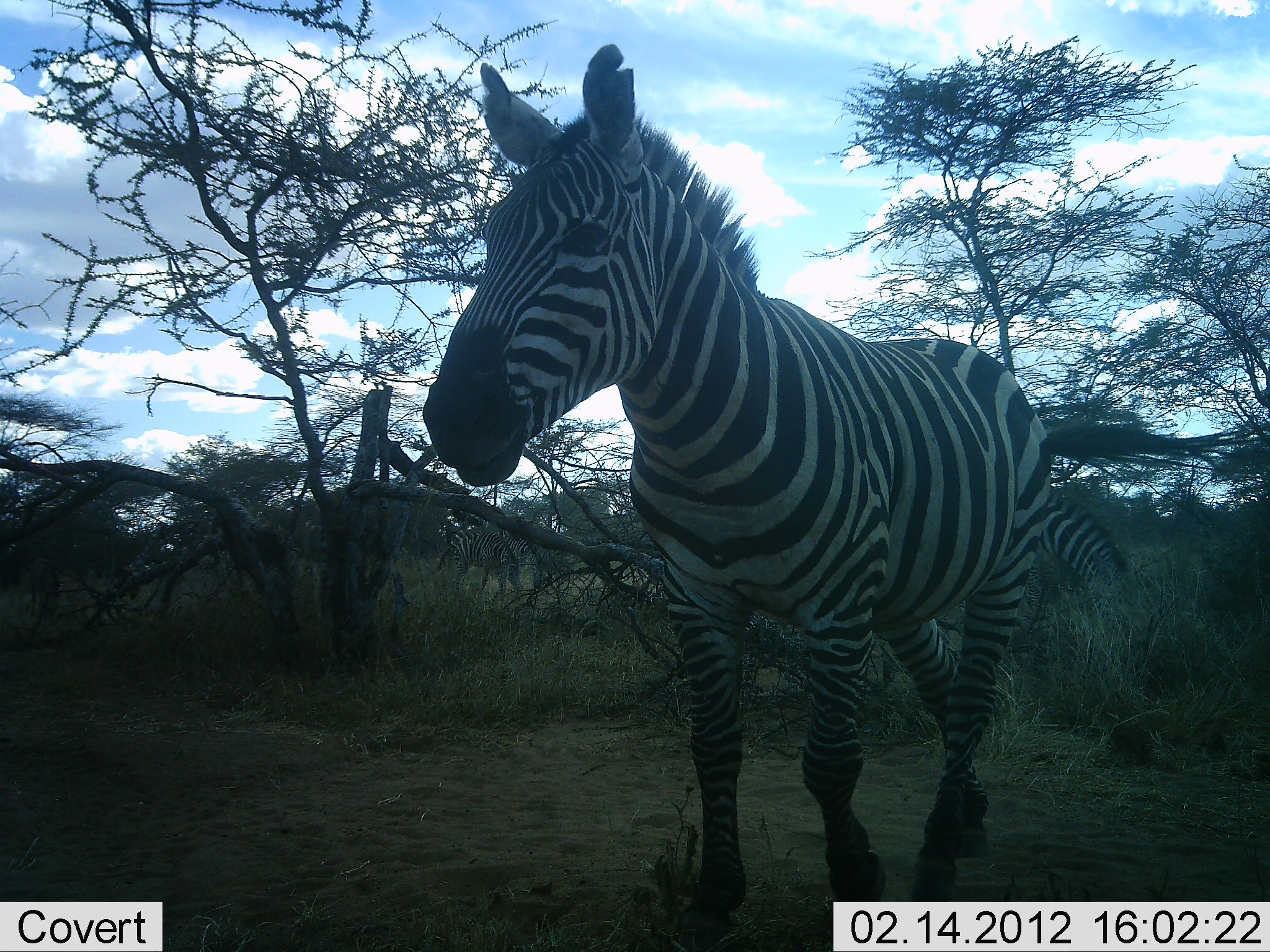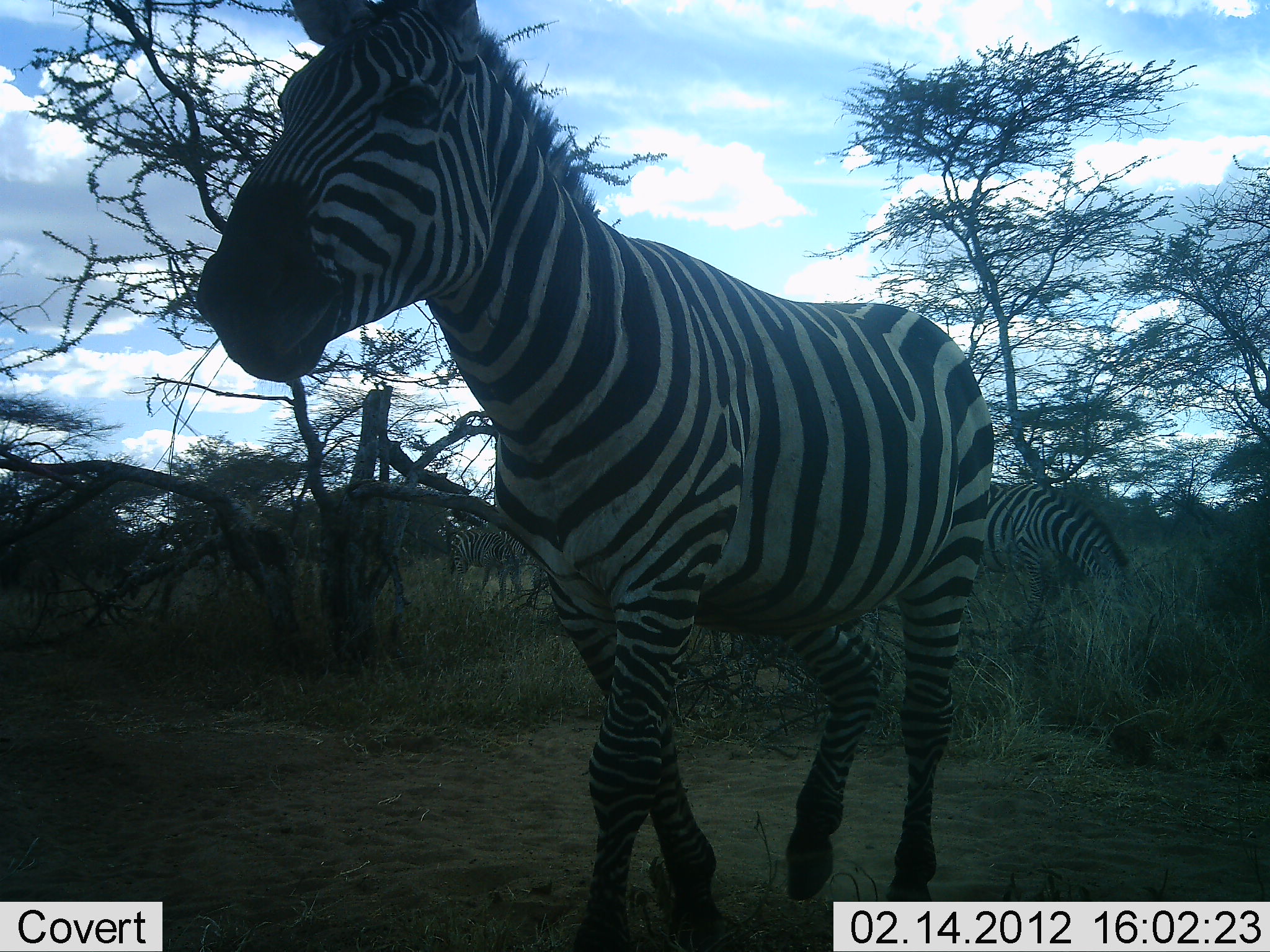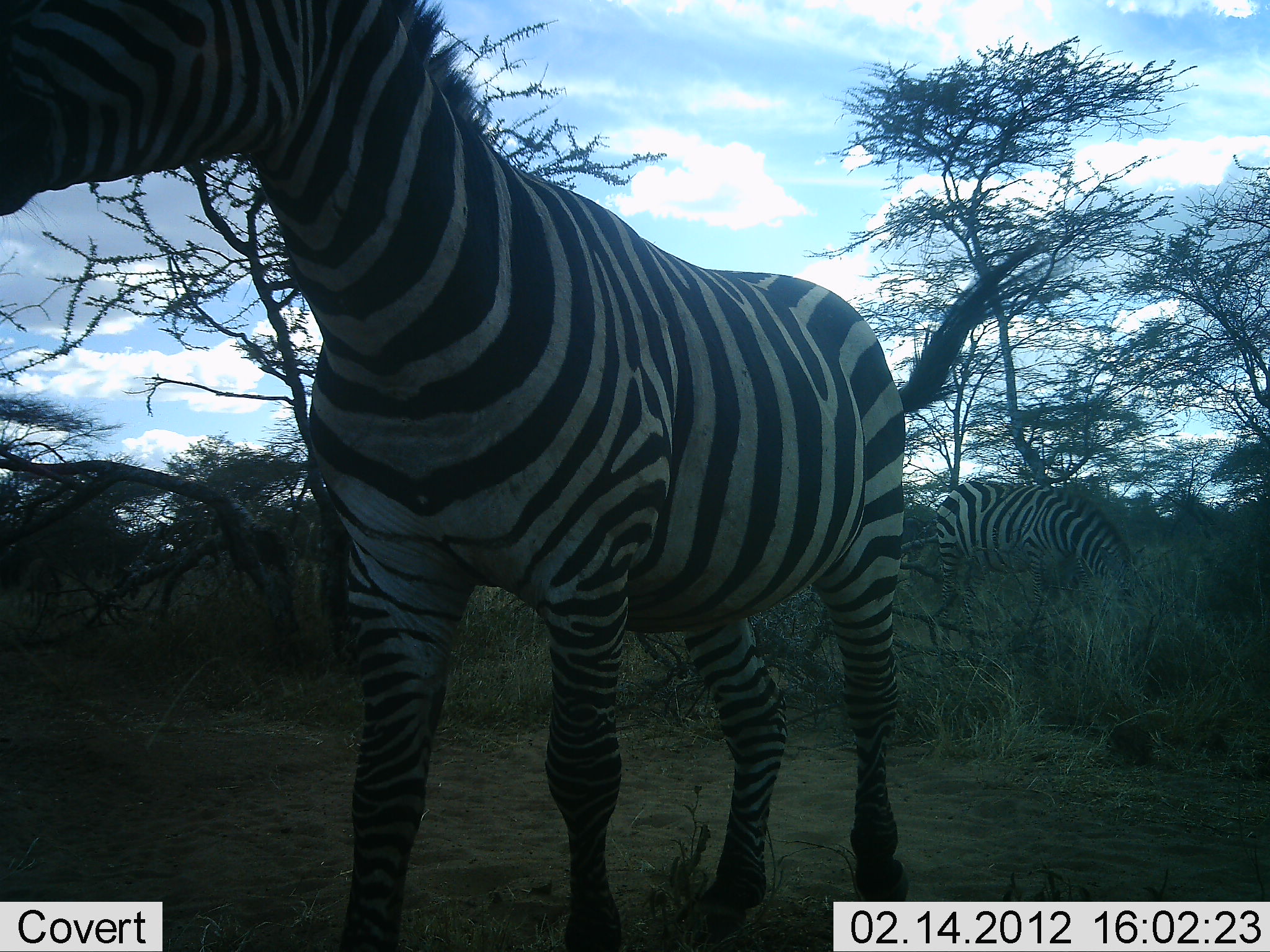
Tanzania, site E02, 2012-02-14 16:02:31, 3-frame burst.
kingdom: Animalia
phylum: Chordata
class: Mammalia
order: Perissodactyla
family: Equidae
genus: Equus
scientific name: Equus quagga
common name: plains zebra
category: zebra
Zebra (plains zebra) (Equus quagga), count 3. Behavior (volunteer vote fractions): standing 38%, resting 0%, moving 92%, interacting 0%. Young present (vote fraction): 0%. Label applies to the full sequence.